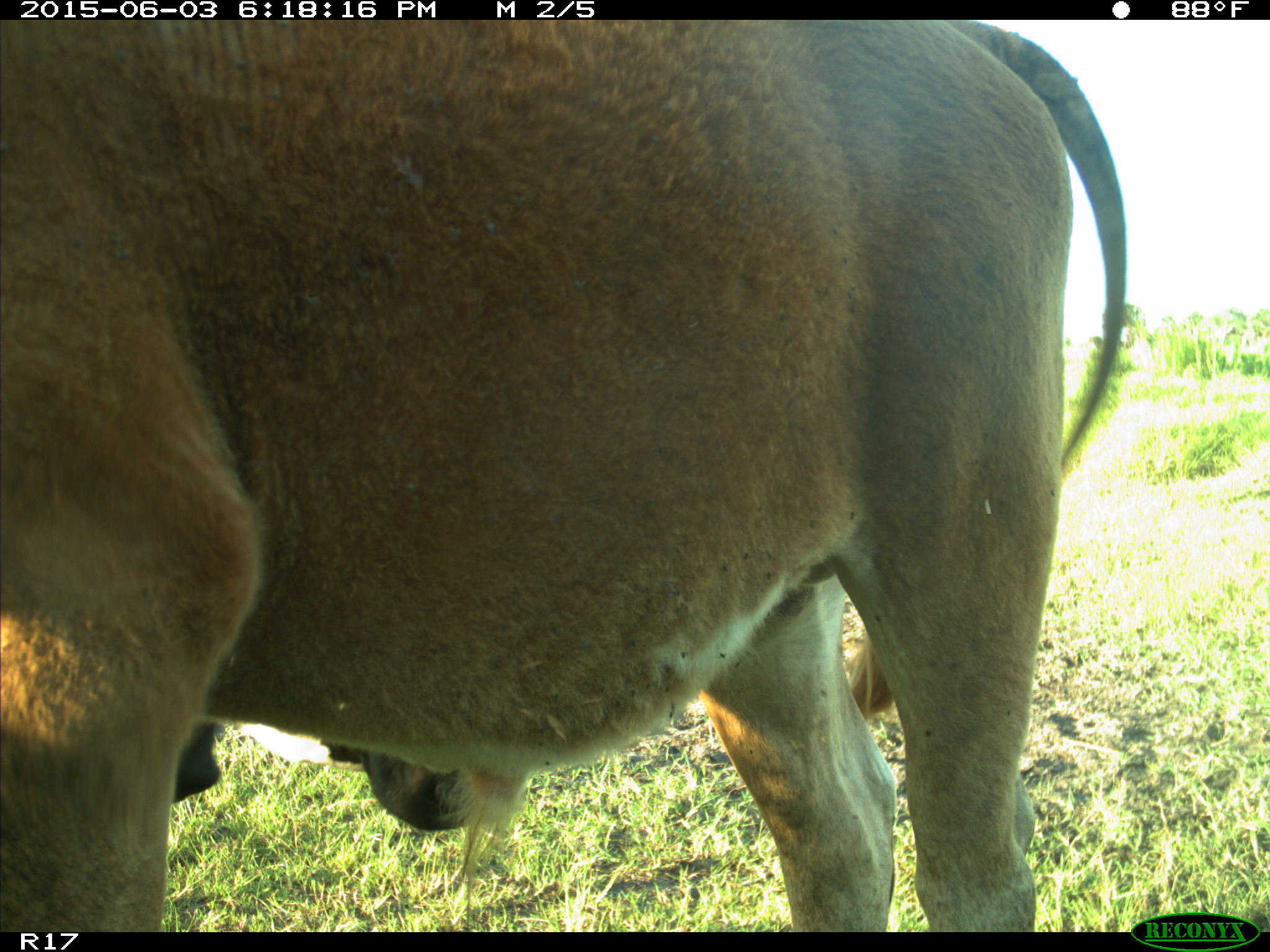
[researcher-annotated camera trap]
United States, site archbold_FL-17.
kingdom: Animalia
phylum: Chordata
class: Mammalia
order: Artiodactyla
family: Bovidae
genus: Bos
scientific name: Bos taurus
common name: domestic cow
Bos taurus (domestic cow).